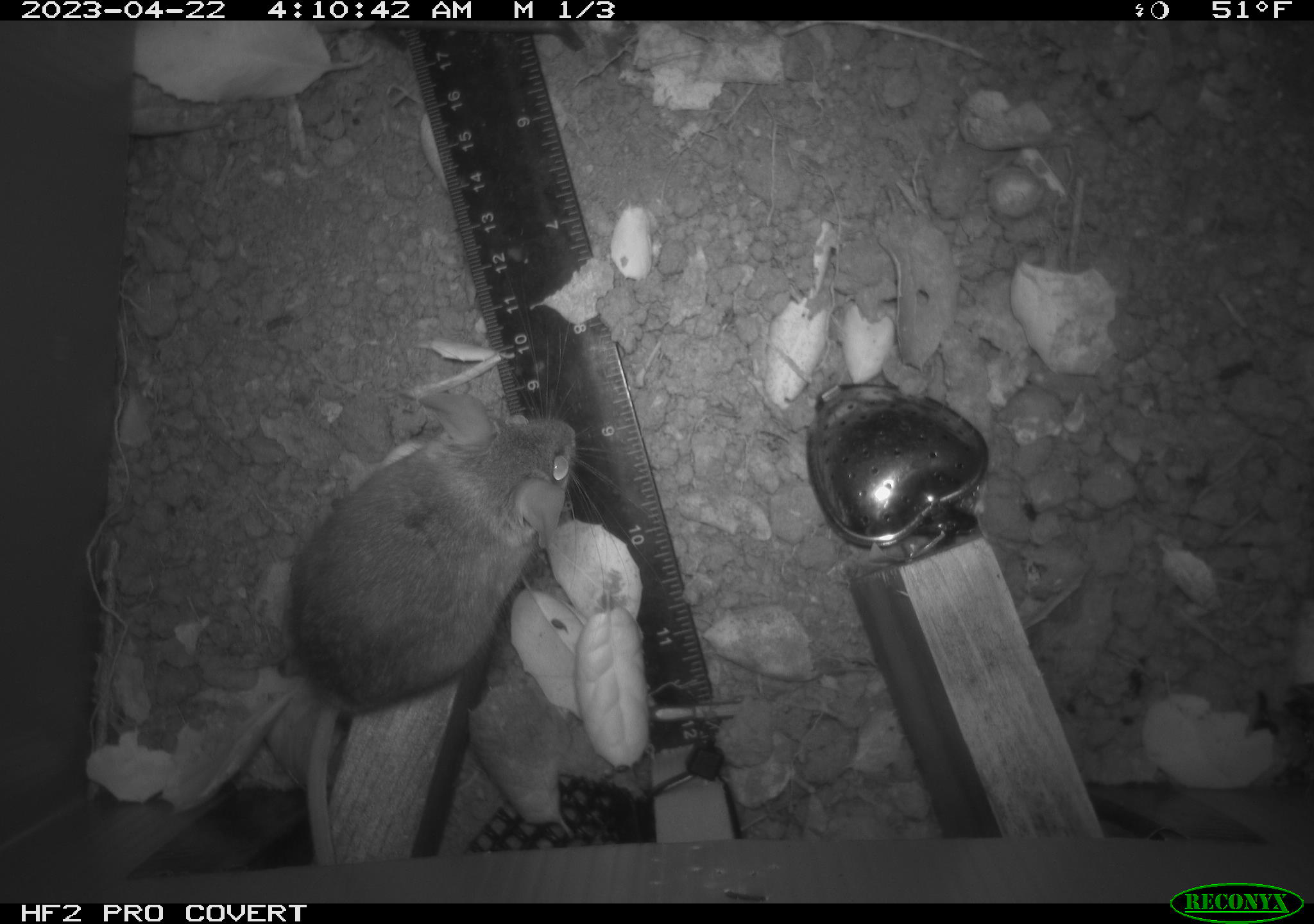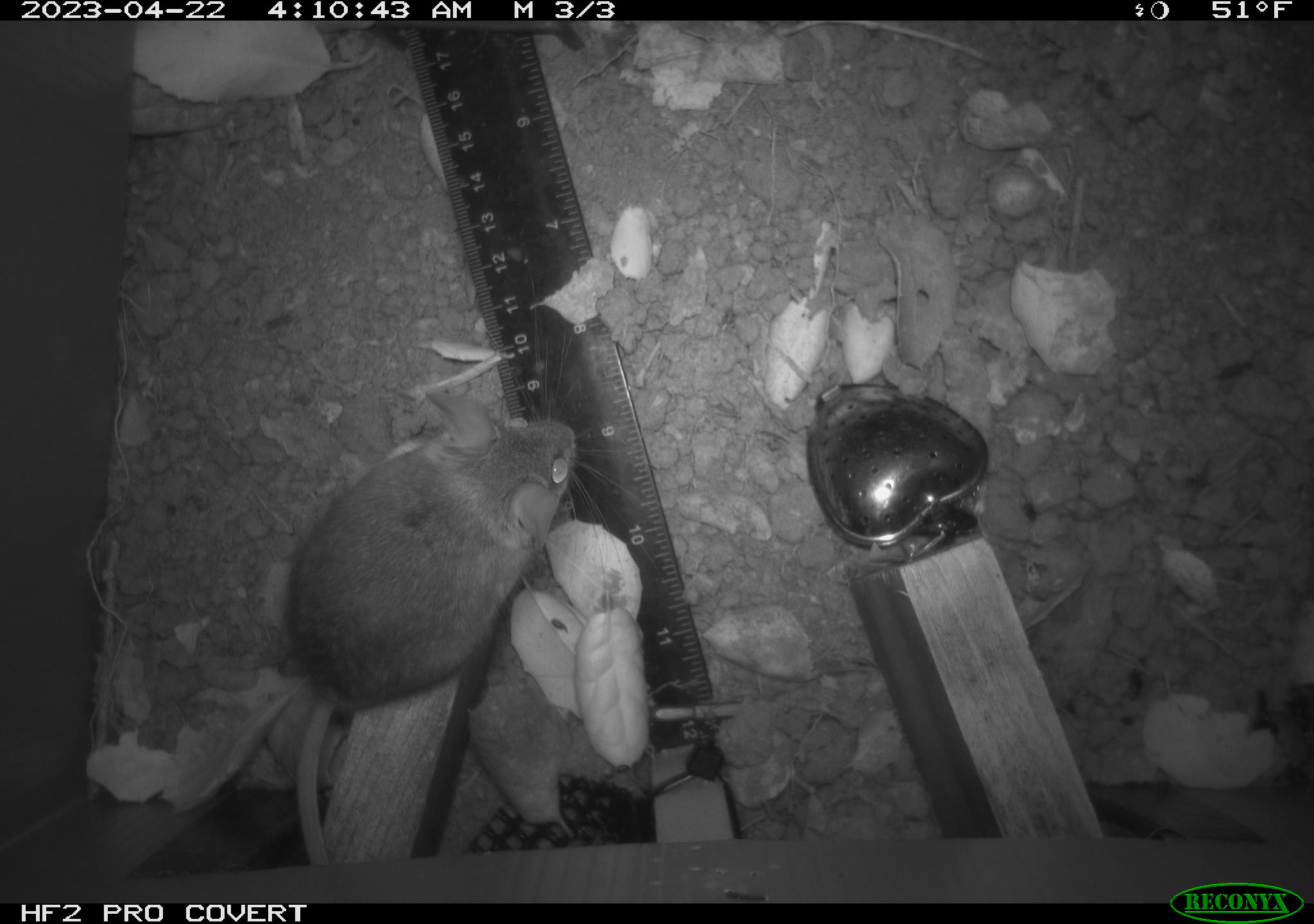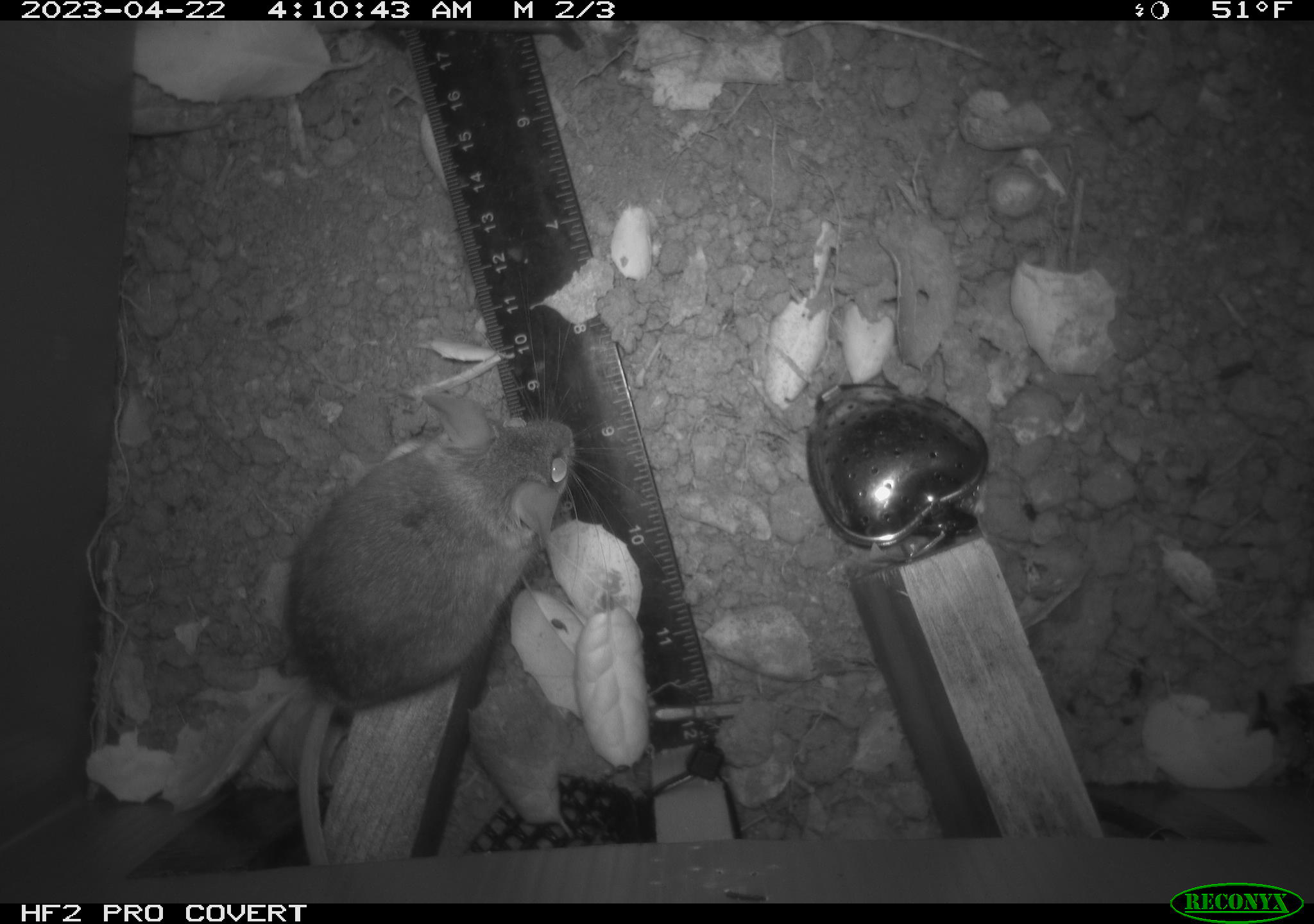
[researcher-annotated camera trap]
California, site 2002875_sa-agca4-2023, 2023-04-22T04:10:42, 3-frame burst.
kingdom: Animalia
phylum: Chordata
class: Mammalia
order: Rodentia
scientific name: Rodentia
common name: mouse species